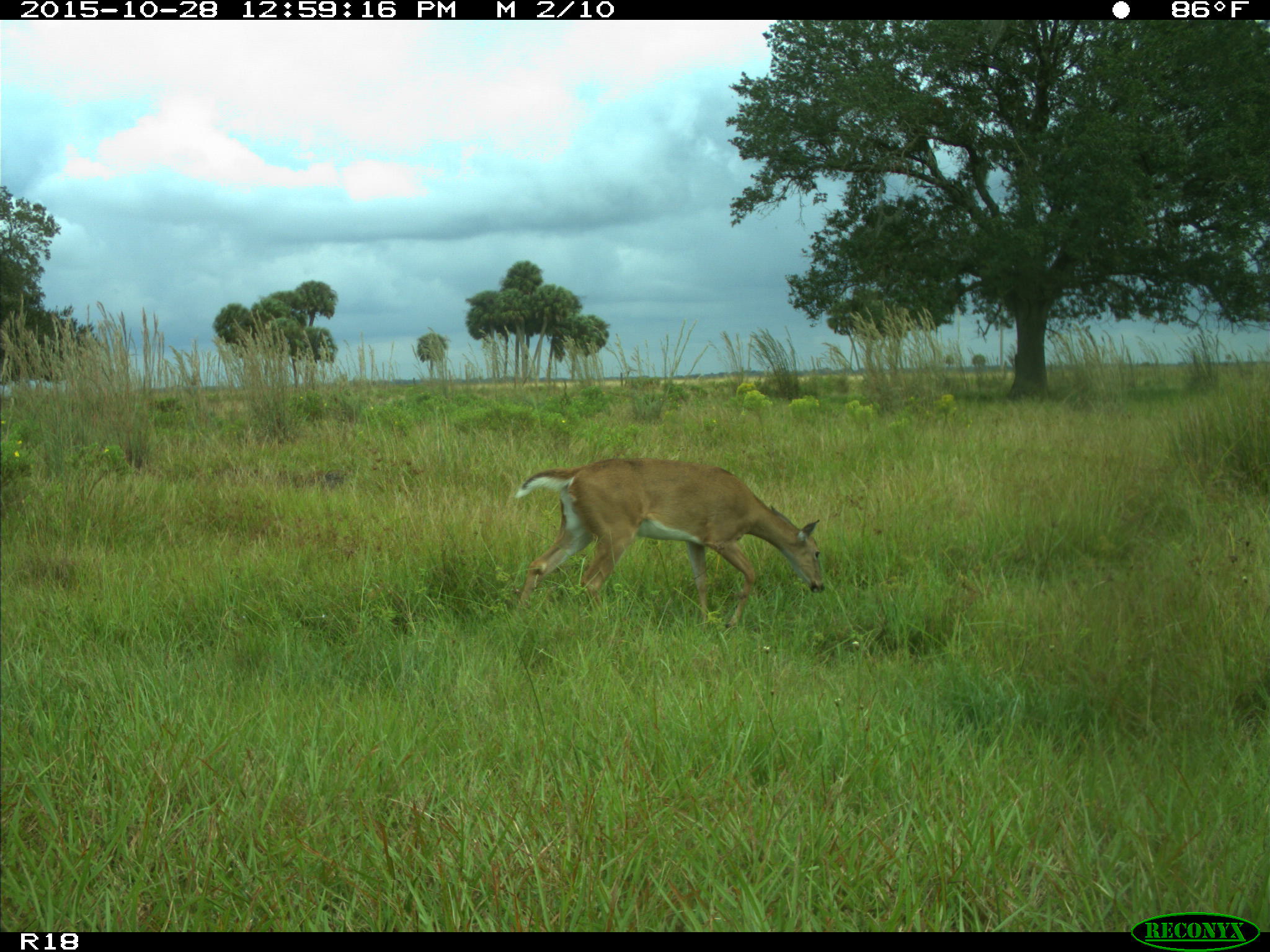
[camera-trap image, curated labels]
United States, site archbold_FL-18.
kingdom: Animalia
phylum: Chordata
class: Mammalia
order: Artiodactyla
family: Cervidae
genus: Odocoileus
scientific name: Odocoileus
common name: deer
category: unidentified deer